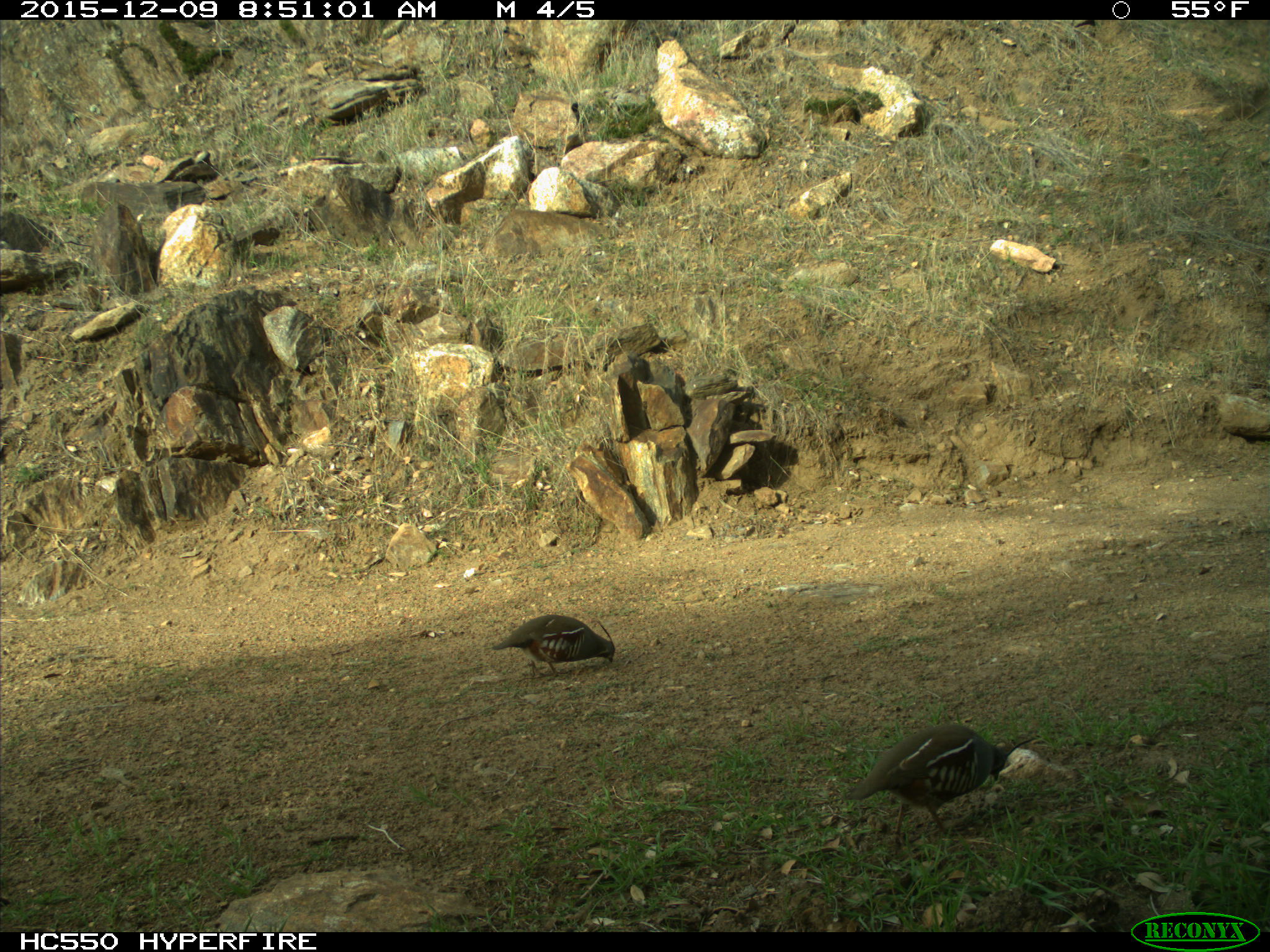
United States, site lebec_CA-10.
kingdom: Animalia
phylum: Chordata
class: Aves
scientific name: Aves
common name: birds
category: unidentified bird